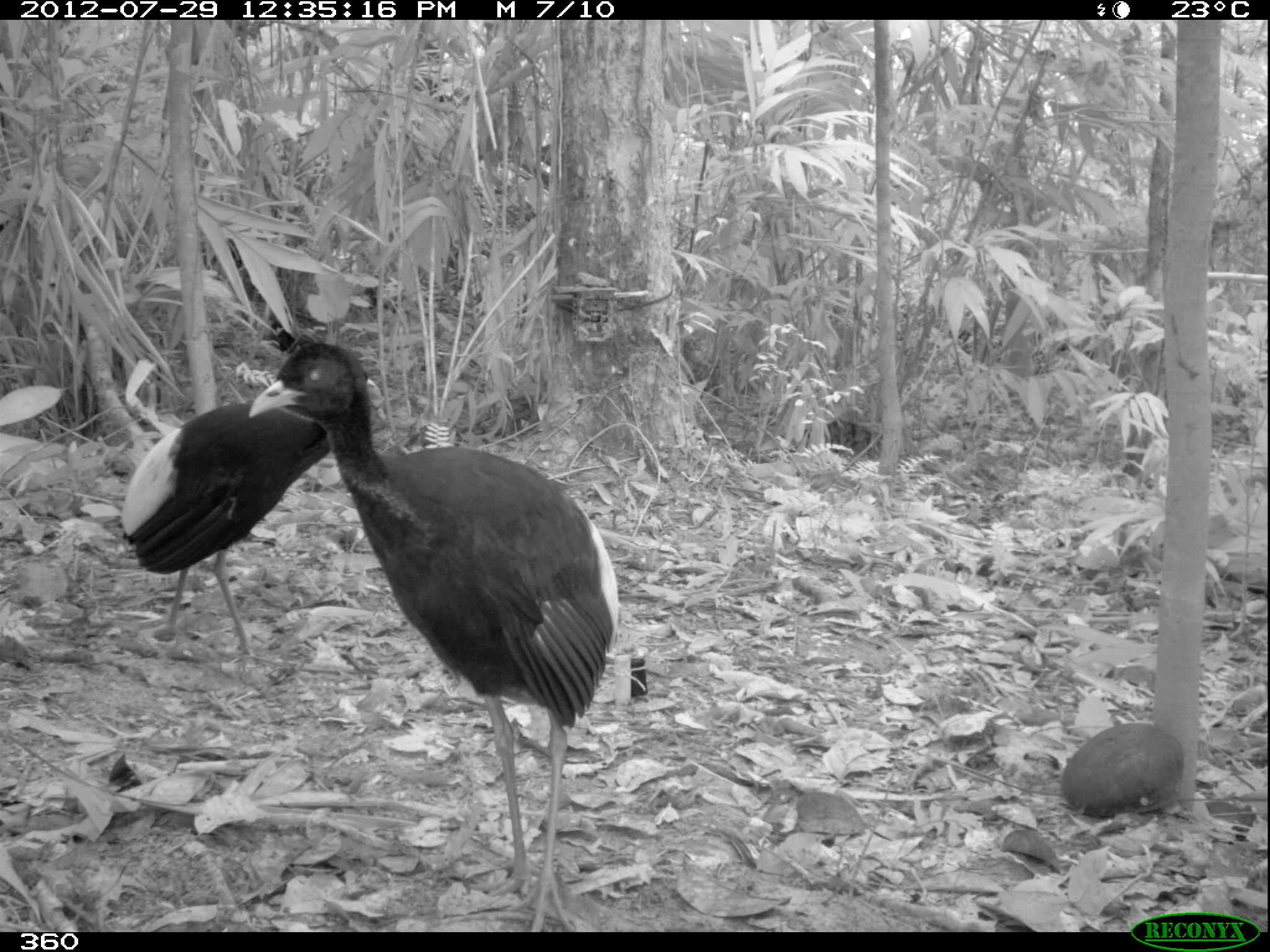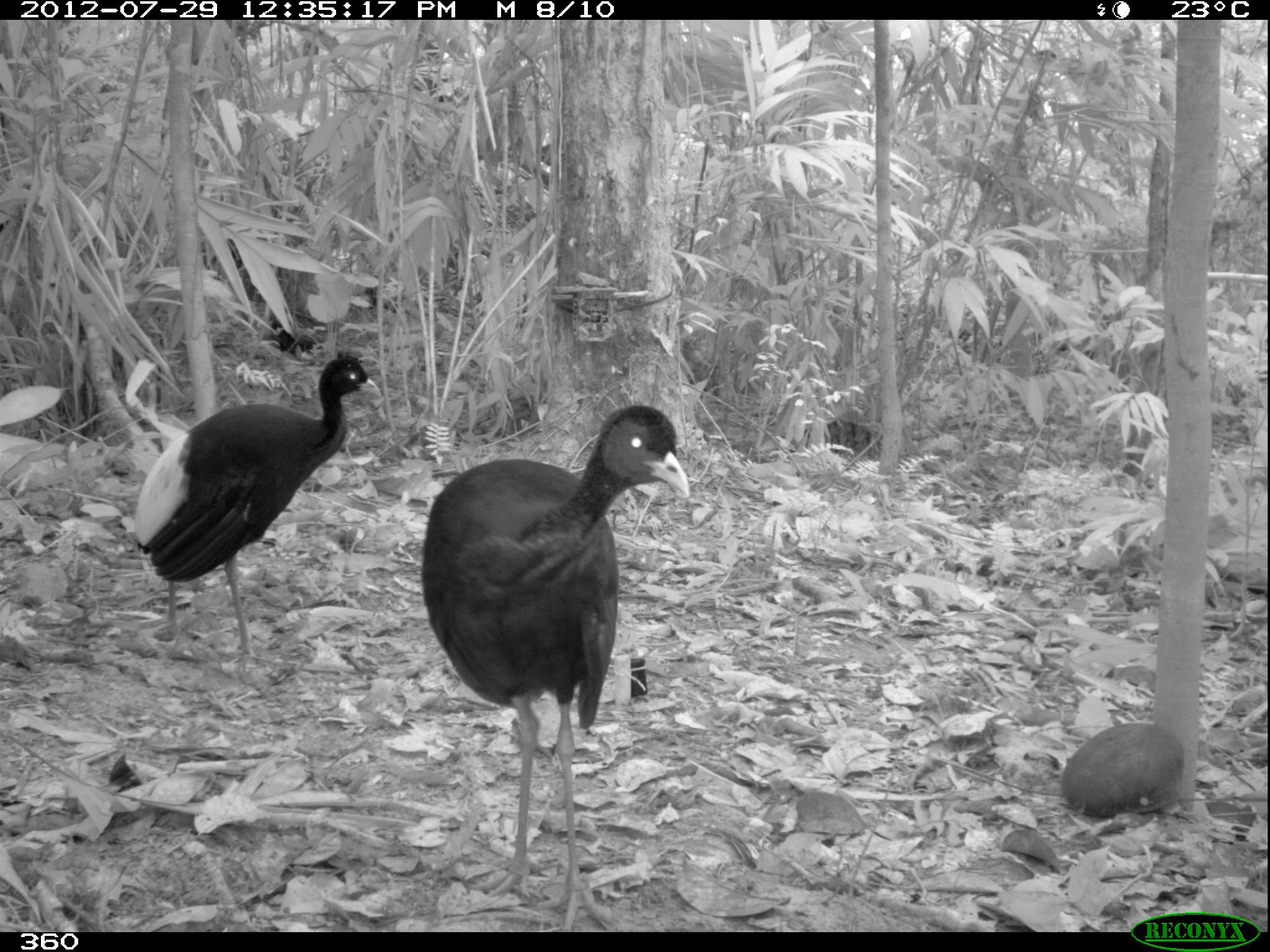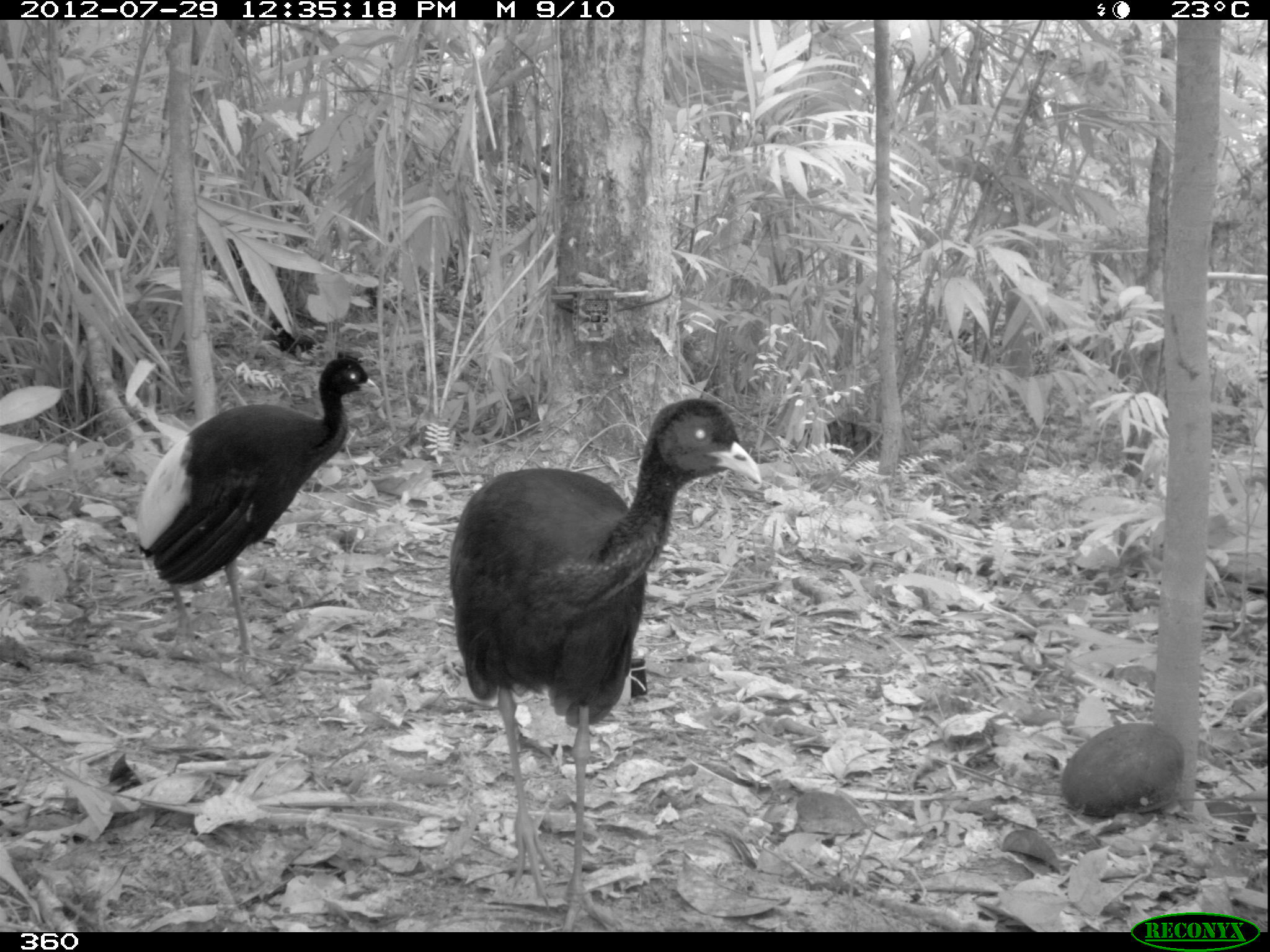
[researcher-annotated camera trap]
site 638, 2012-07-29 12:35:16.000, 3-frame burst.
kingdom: Animalia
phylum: Chordata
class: Aves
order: Gruiformes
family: Psophiidae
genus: Psophia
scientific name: Psophia leucoptera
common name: pale-winged trumpeter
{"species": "Psophia leucoptera (pale-winged trumpeter)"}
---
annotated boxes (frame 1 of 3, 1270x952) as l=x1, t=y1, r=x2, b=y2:
psophia leucoptera: l=249, t=343, r=617, b=928; l=117, t=366, r=383, b=658